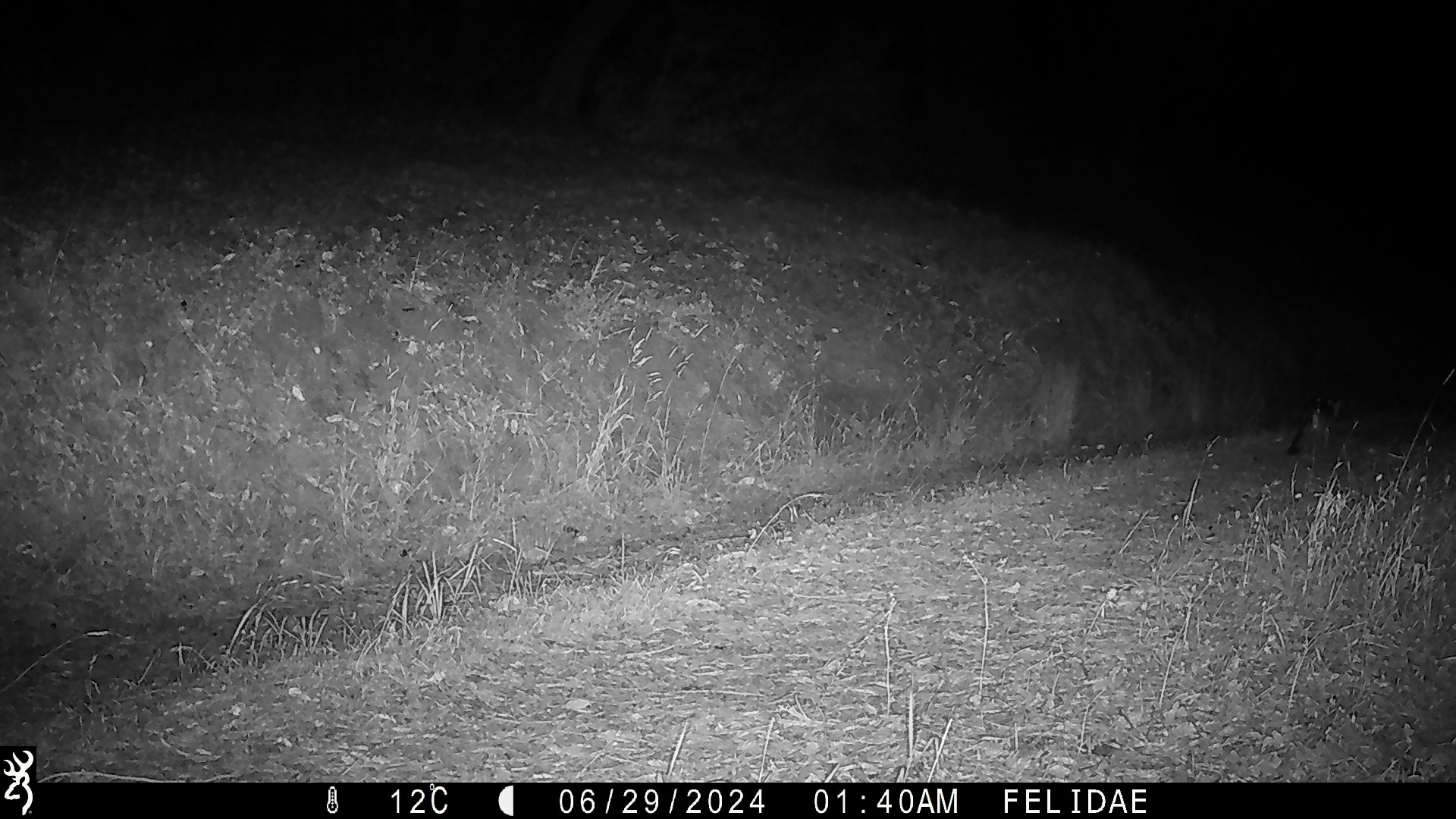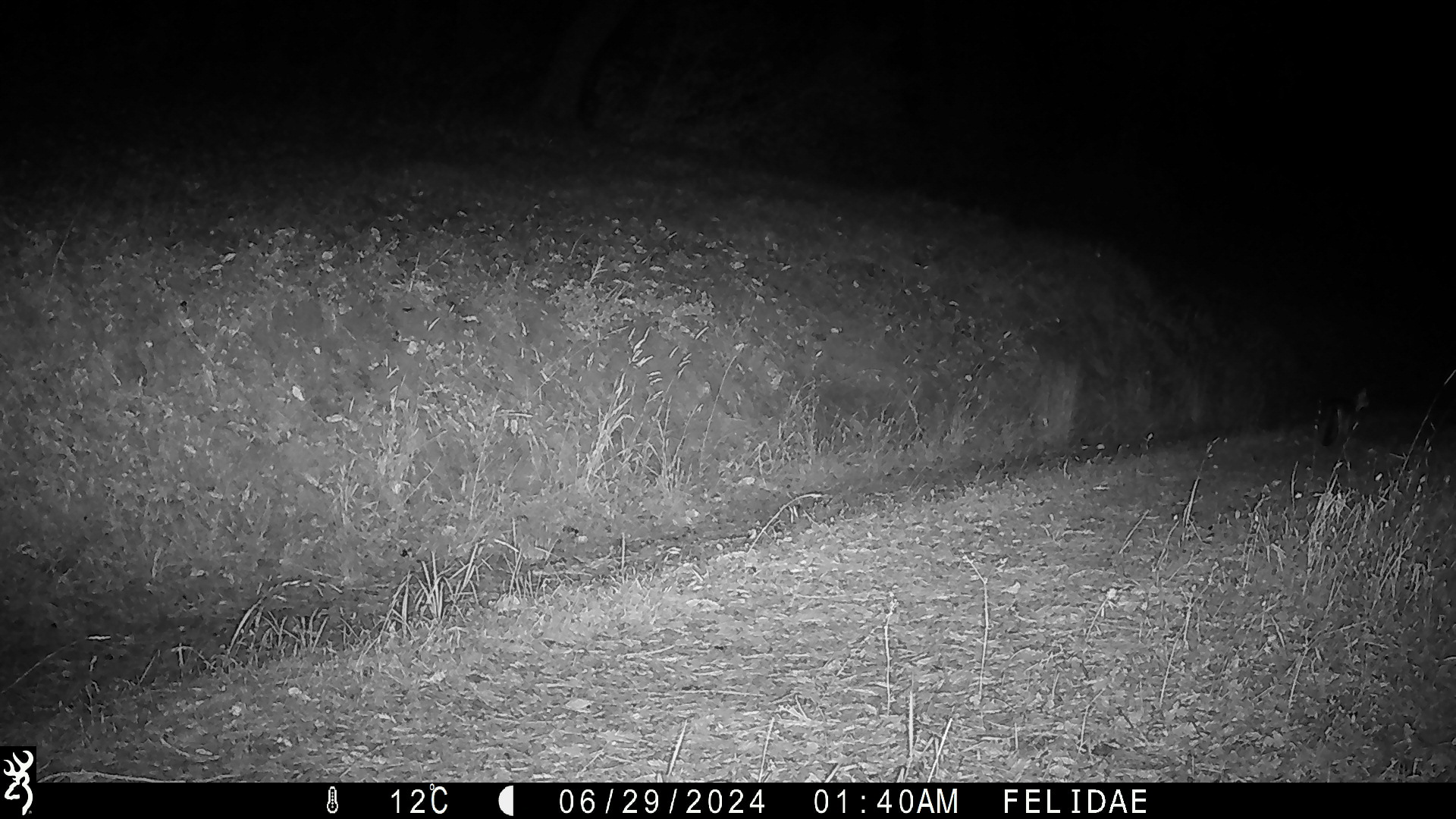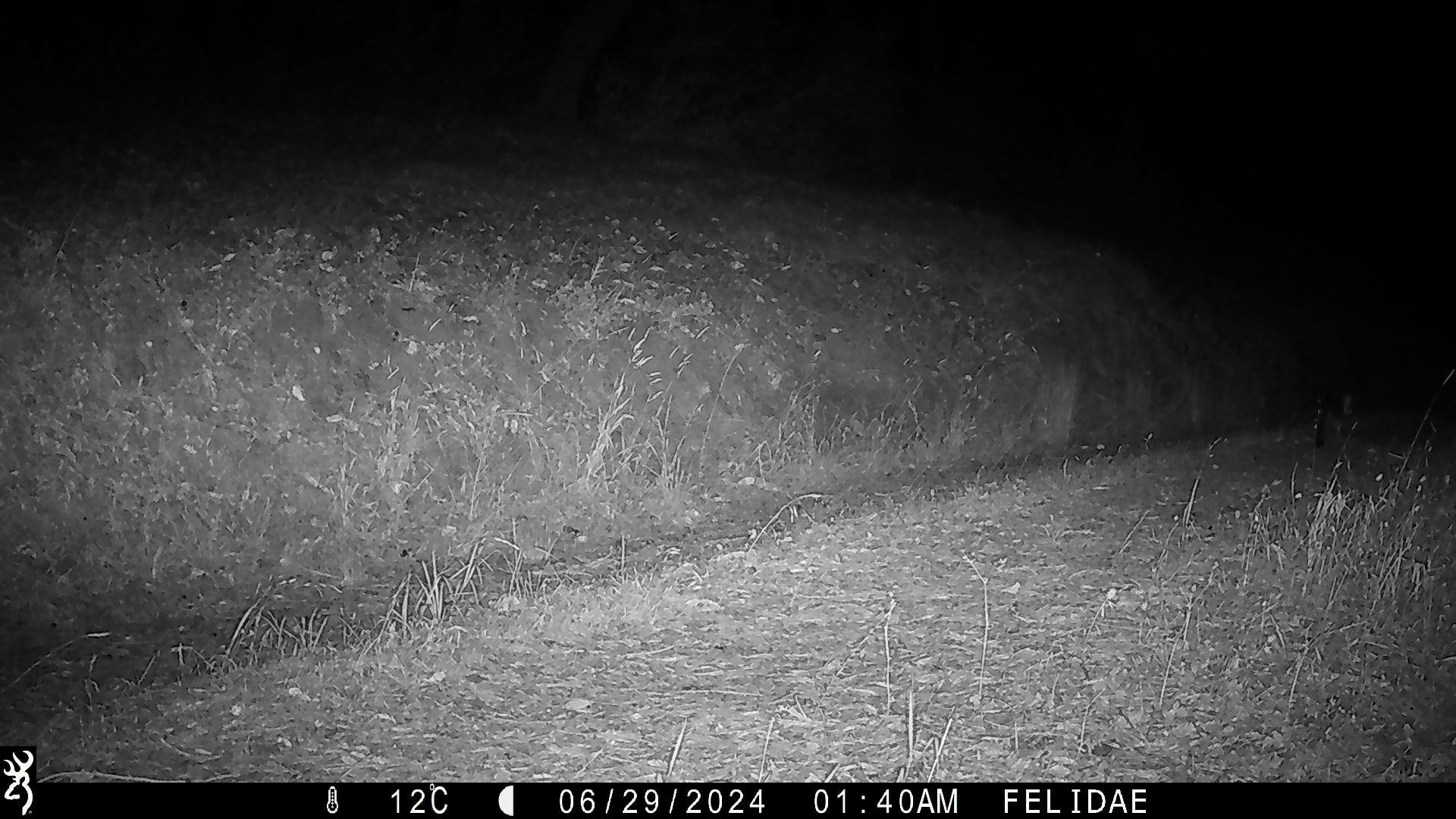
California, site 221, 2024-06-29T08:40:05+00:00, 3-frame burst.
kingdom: Animalia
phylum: Chordata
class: Mammalia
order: Carnivora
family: Canidae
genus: Urocyon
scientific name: Urocyon cinereoargenteus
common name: gray fox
Gray fox (Urocyon cinereoargenteus).